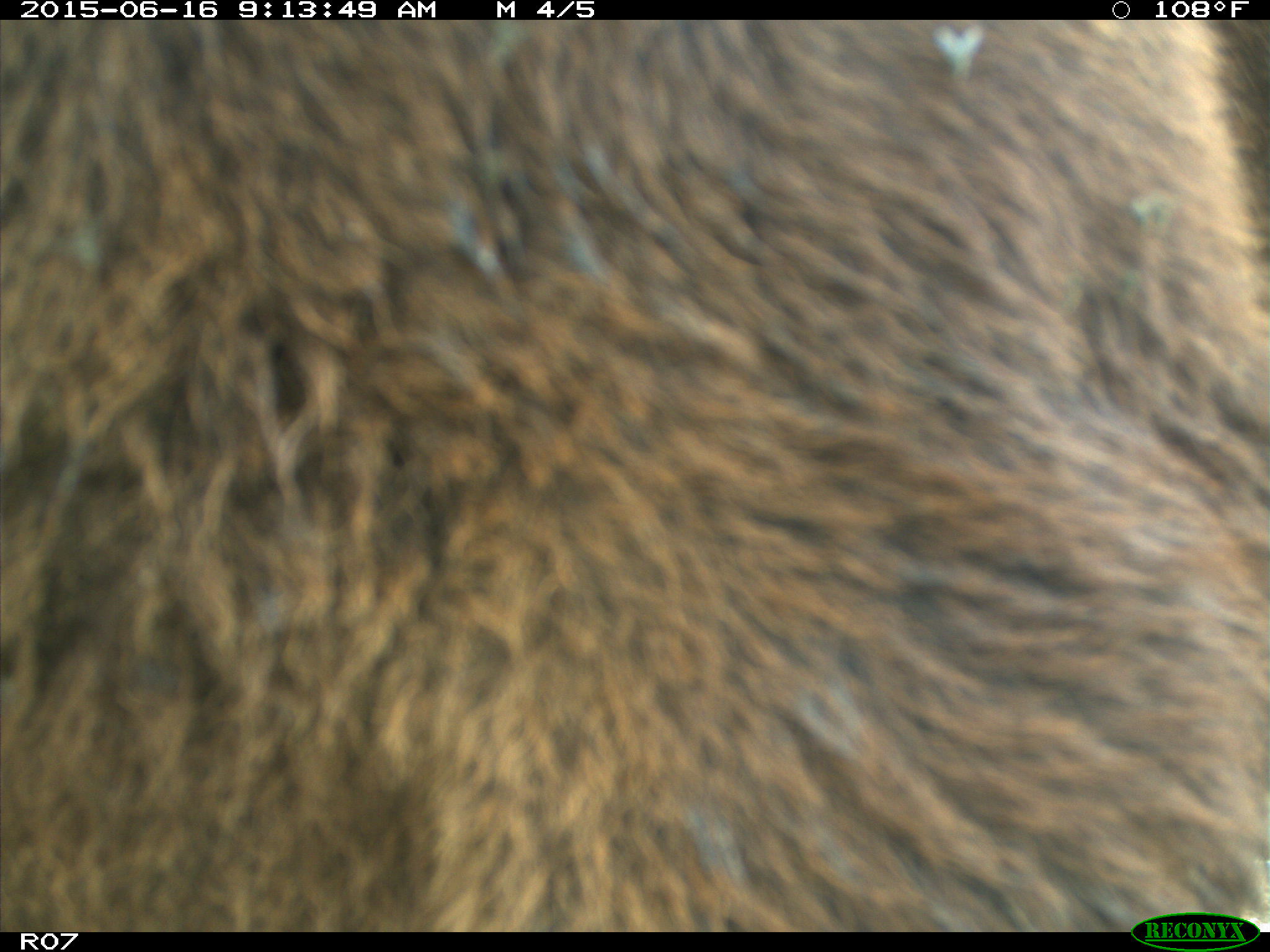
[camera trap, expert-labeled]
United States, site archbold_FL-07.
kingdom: Animalia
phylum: Chordata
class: Mammalia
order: Artiodactyla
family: Bovidae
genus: Bos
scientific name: Bos taurus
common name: domestic cow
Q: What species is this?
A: Bos taurus (domestic cow).